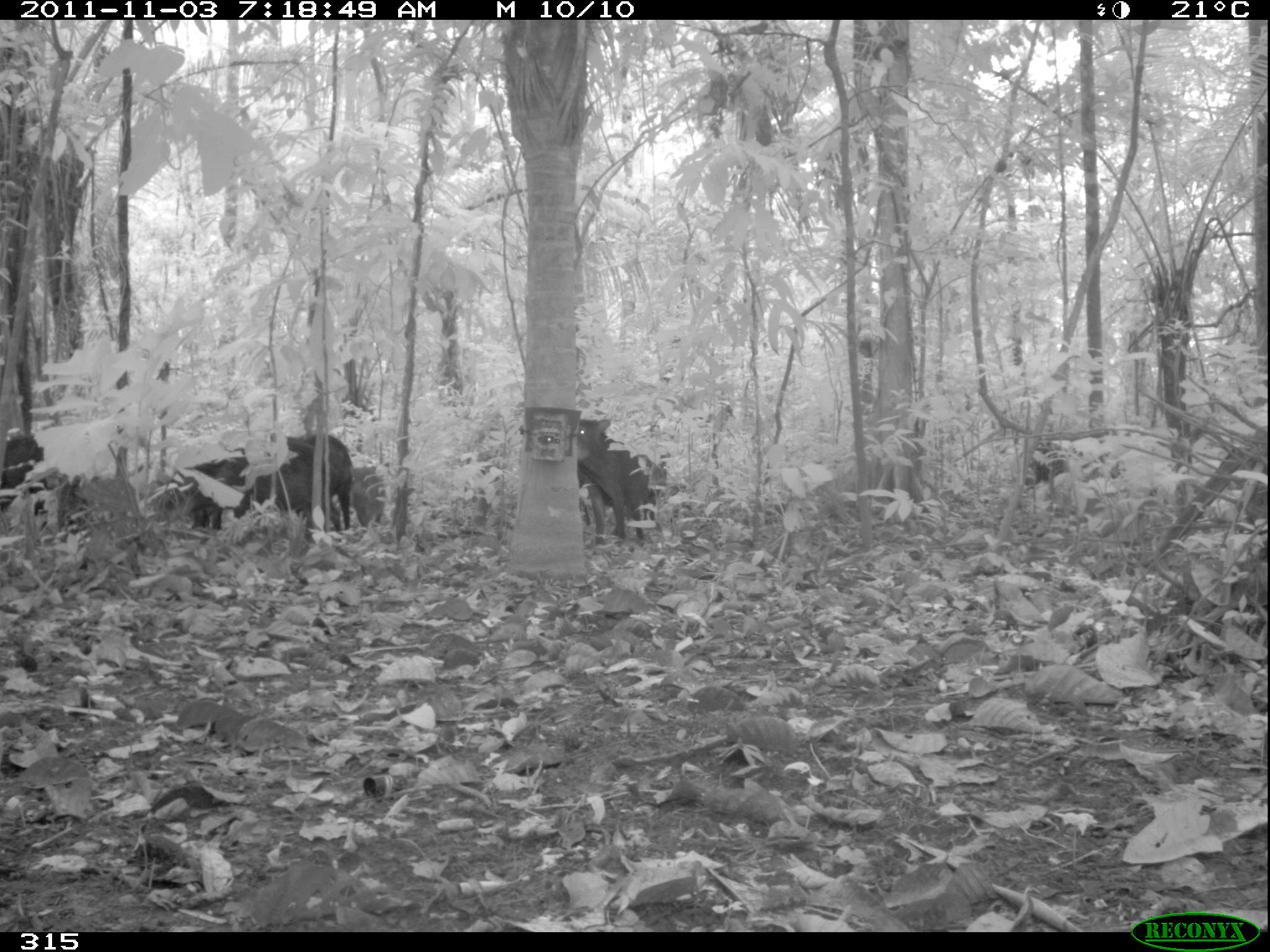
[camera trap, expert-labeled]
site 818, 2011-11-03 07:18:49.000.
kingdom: Animalia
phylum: Chordata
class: Mammalia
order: Artiodactyla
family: Tayassuidae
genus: Tayassu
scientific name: Tayassu pecari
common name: white-lipped peccary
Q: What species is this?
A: Tayassu pecari (white-lipped peccary).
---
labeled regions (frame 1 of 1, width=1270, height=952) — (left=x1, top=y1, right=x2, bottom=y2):
tayassu pecari: (left=192, top=444, right=312, bottom=531); (left=576, top=418, right=646, bottom=541); (left=284, top=429, right=350, bottom=526); (left=342, top=451, right=412, bottom=542); (left=577, top=454, right=656, bottom=522); (left=1, top=434, right=48, bottom=514)